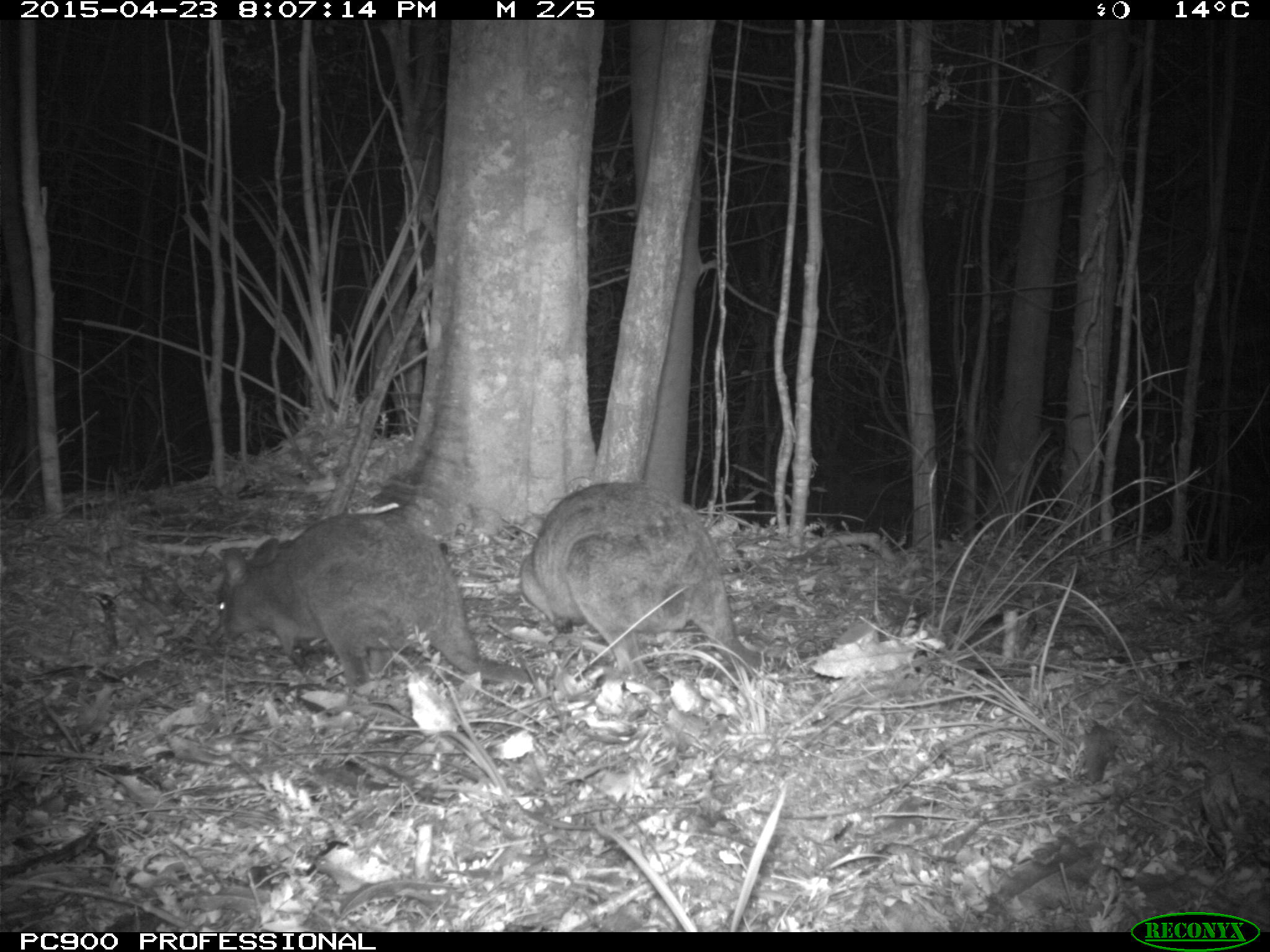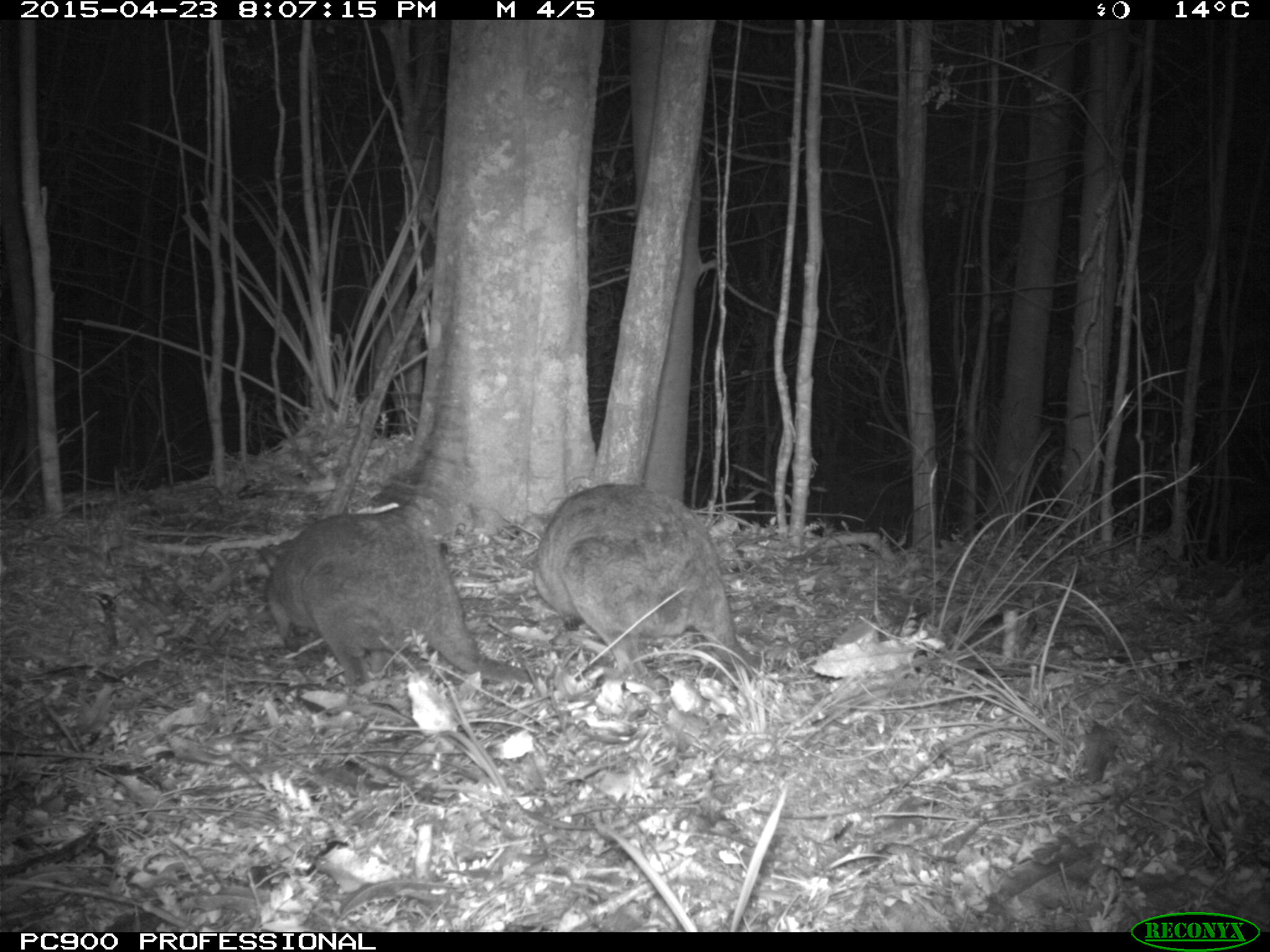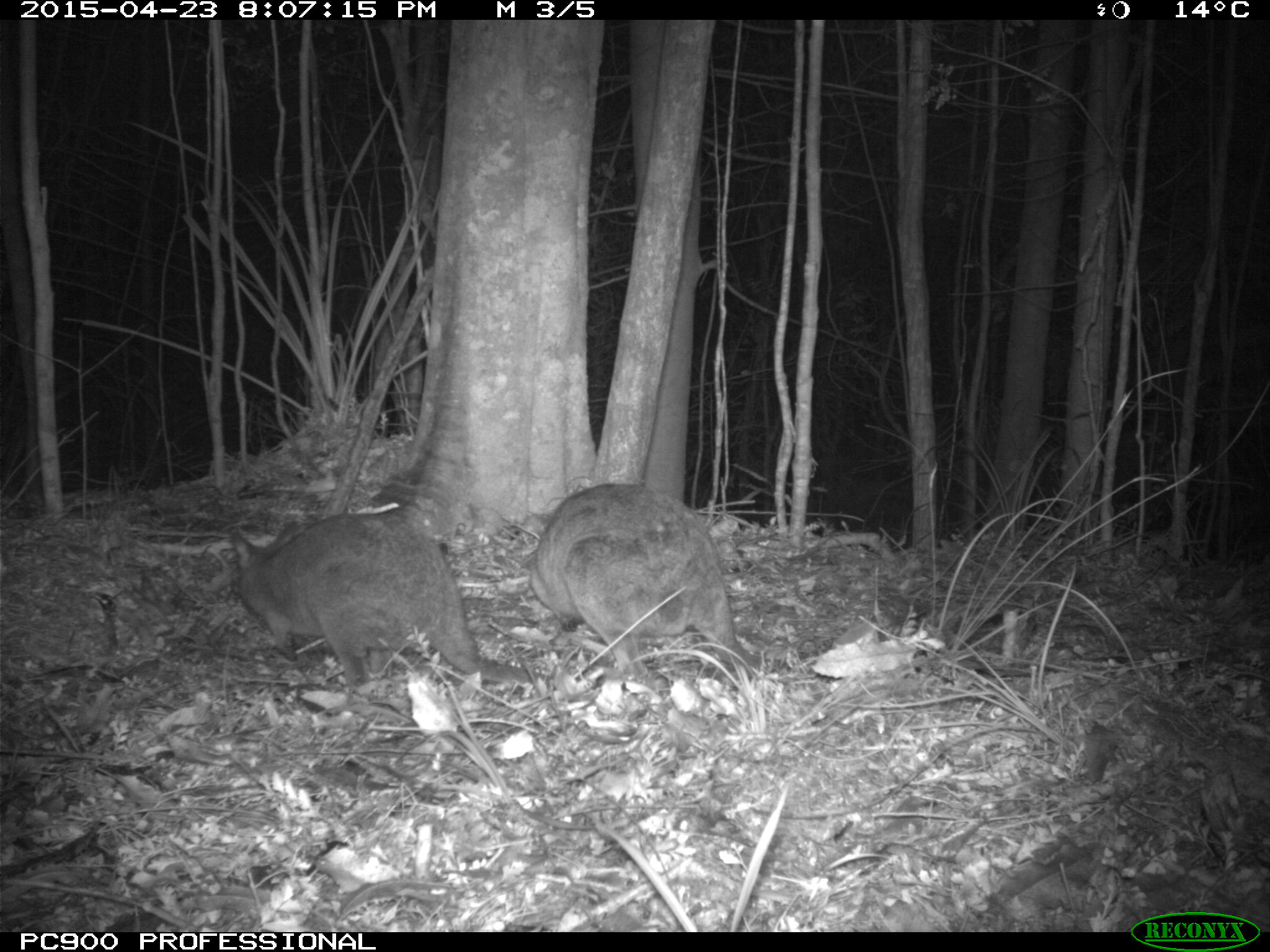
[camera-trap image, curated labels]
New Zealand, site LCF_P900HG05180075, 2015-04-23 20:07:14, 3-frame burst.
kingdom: Animalia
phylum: Chordata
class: Mammalia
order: Diprotodontia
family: Macropodidae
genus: Notamacropus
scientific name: Notamacropus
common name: wallaby